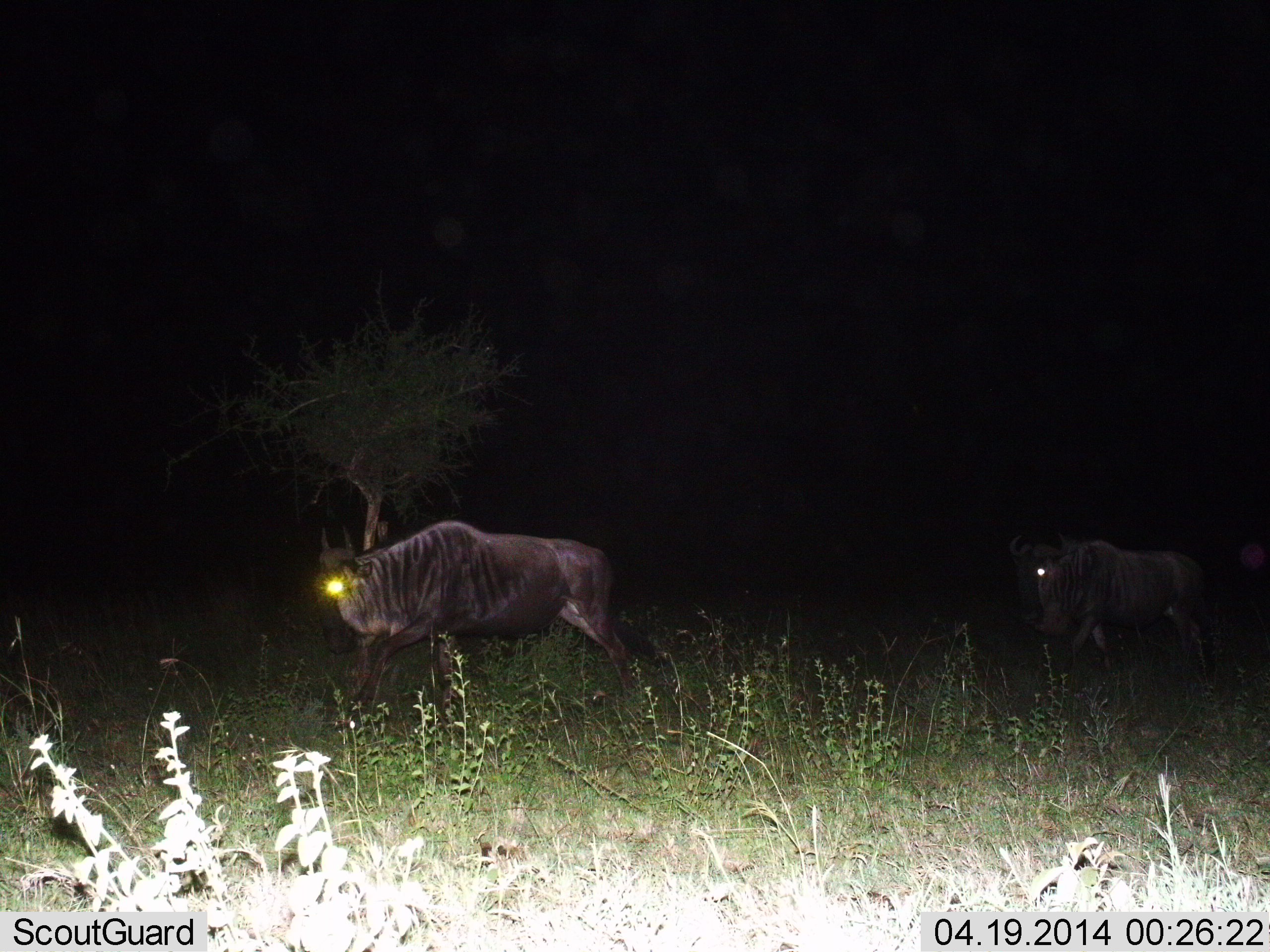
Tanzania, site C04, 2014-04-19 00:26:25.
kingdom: Animalia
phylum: Chordata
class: Mammalia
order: Artiodactyla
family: Bovidae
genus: Connochaetes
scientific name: Connochaetes taurinus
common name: blue wildebeest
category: wildebeest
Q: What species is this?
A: Wildebeest (blue wildebeest) (Connochaetes taurinus).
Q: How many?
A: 2.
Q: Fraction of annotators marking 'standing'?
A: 10%.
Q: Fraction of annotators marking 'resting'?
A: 0%.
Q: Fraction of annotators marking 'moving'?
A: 90%.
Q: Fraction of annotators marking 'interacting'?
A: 0%.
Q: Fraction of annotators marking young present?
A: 0%.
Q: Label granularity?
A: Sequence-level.